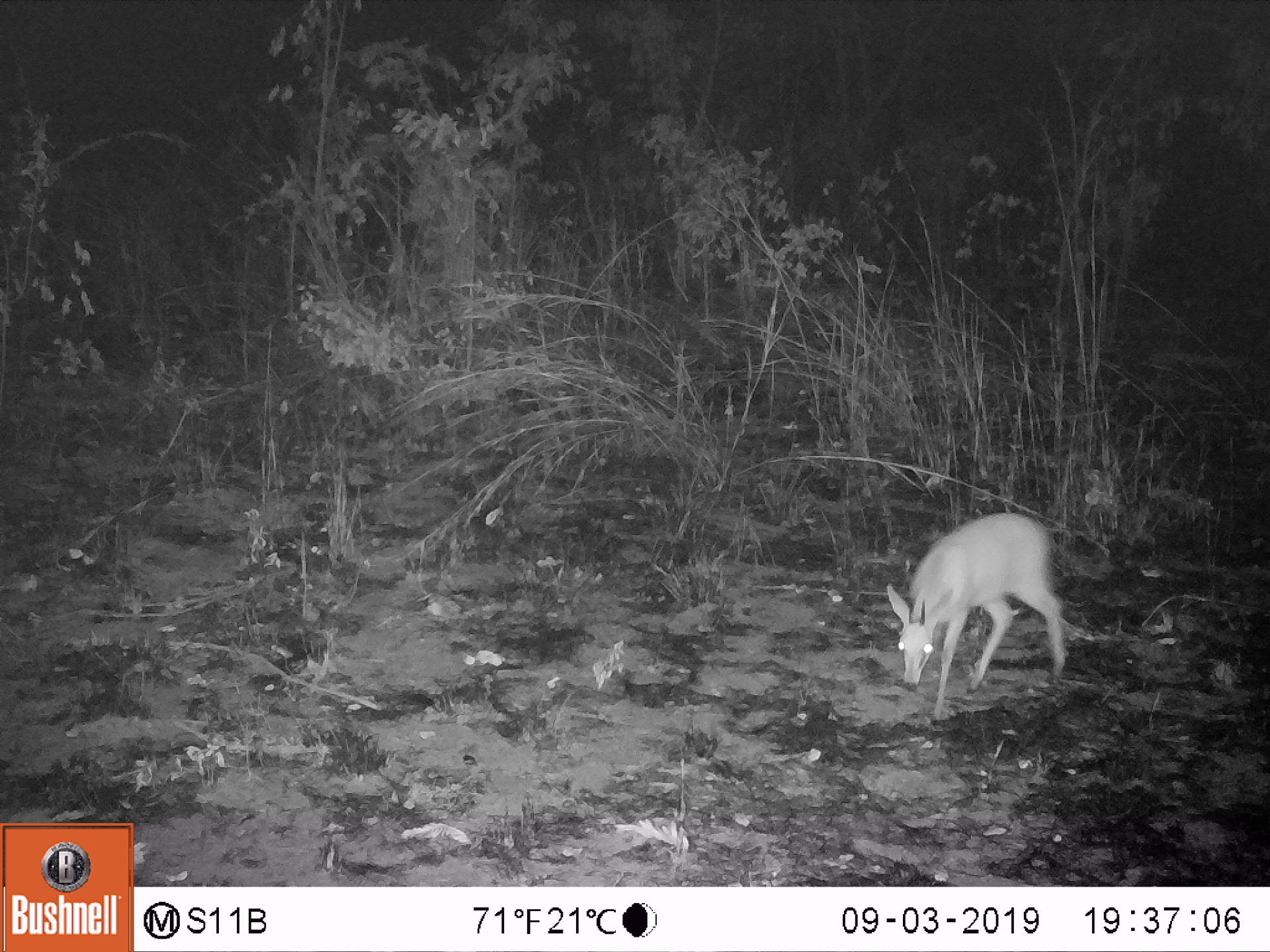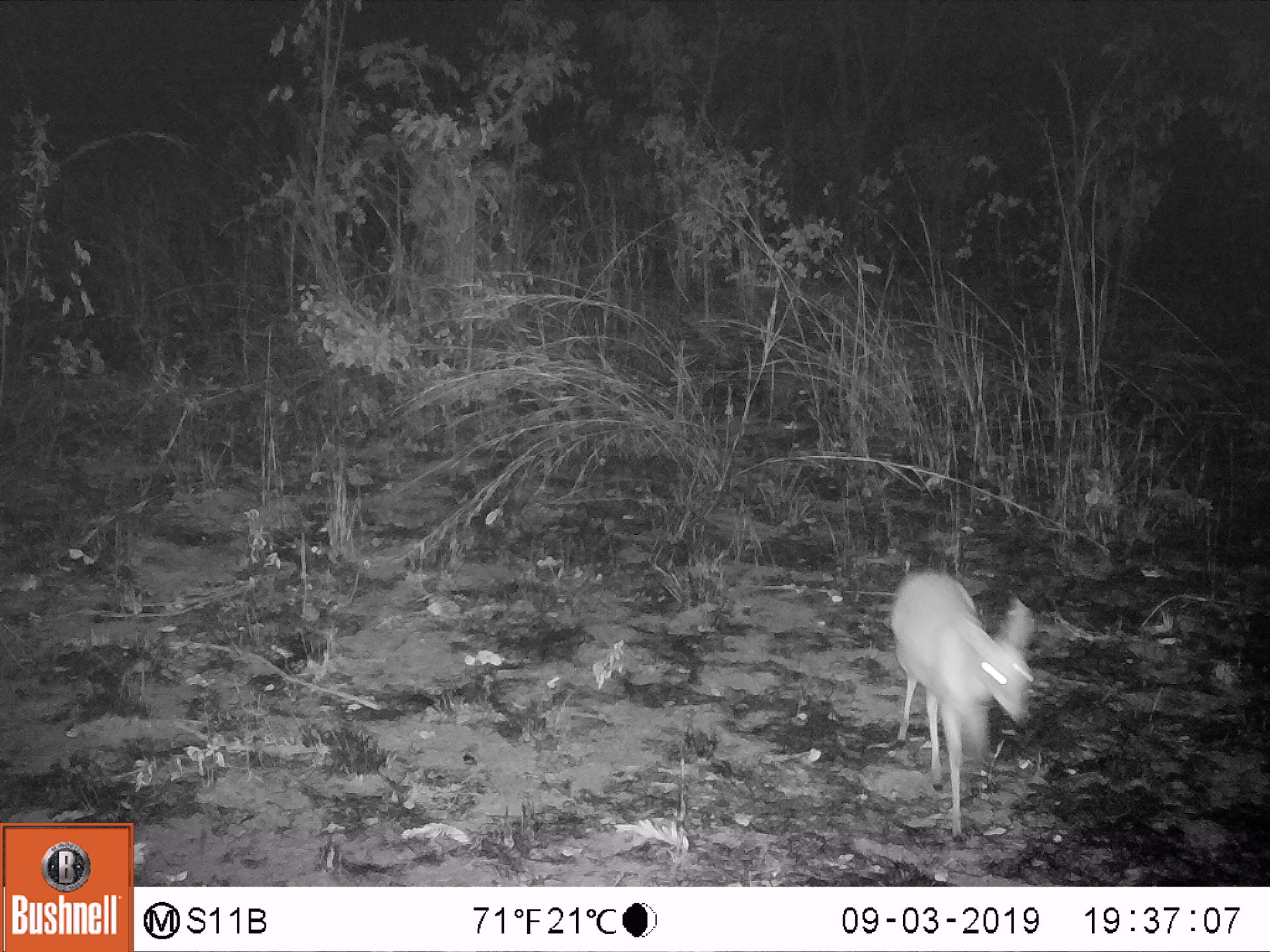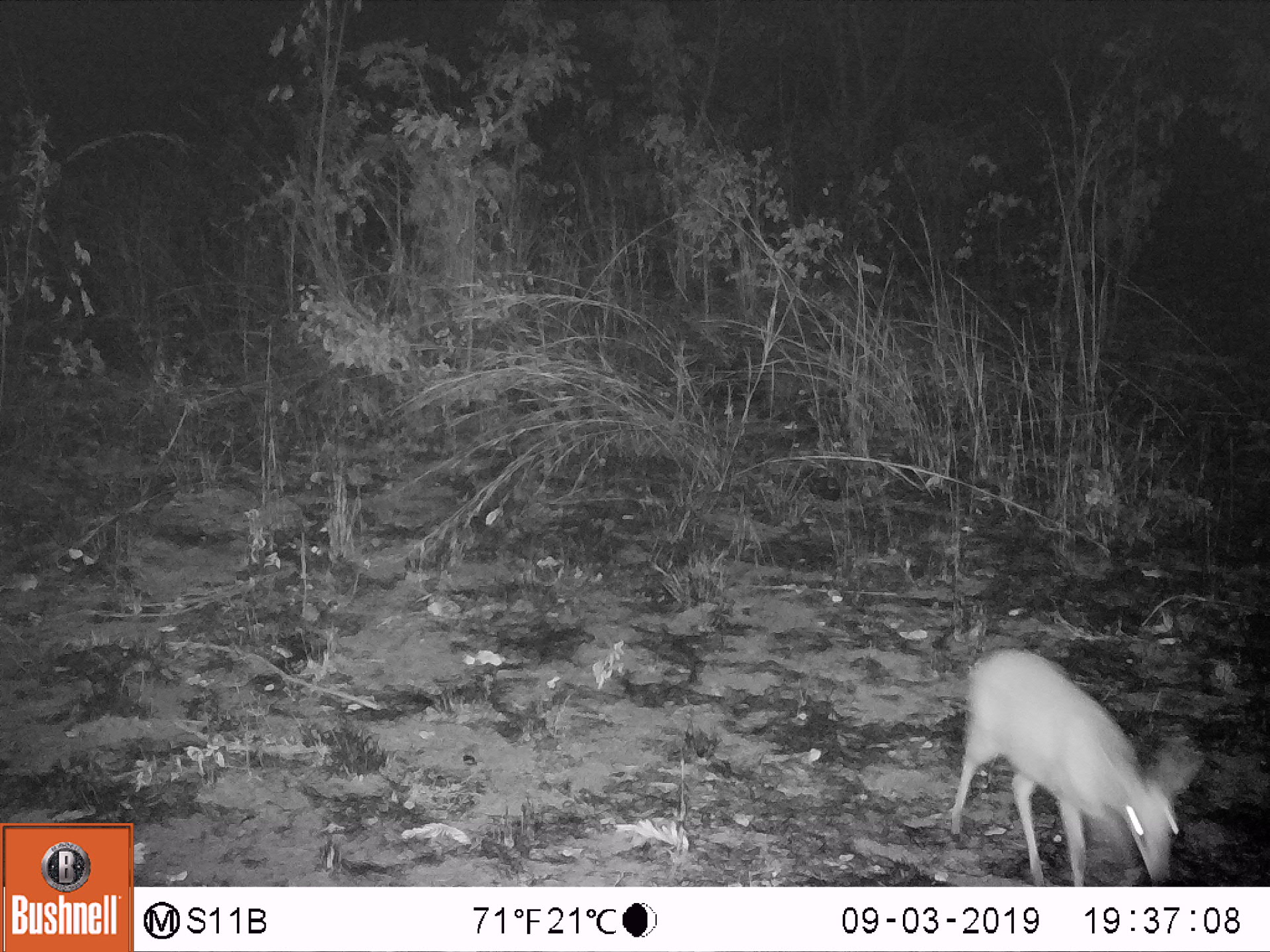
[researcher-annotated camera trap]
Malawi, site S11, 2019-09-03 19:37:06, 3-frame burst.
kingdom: Animalia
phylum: Chordata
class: Mammalia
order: Artiodactyla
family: Bovidae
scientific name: Antilopinae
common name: small antelope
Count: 1.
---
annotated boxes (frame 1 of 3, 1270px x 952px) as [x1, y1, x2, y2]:
small antelope: [873, 508, 1071, 735]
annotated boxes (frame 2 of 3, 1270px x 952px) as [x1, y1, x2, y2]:
small antelope: [881, 564, 1041, 854]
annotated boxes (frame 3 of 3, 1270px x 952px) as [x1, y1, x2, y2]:
small antelope: [942, 640, 1202, 885]